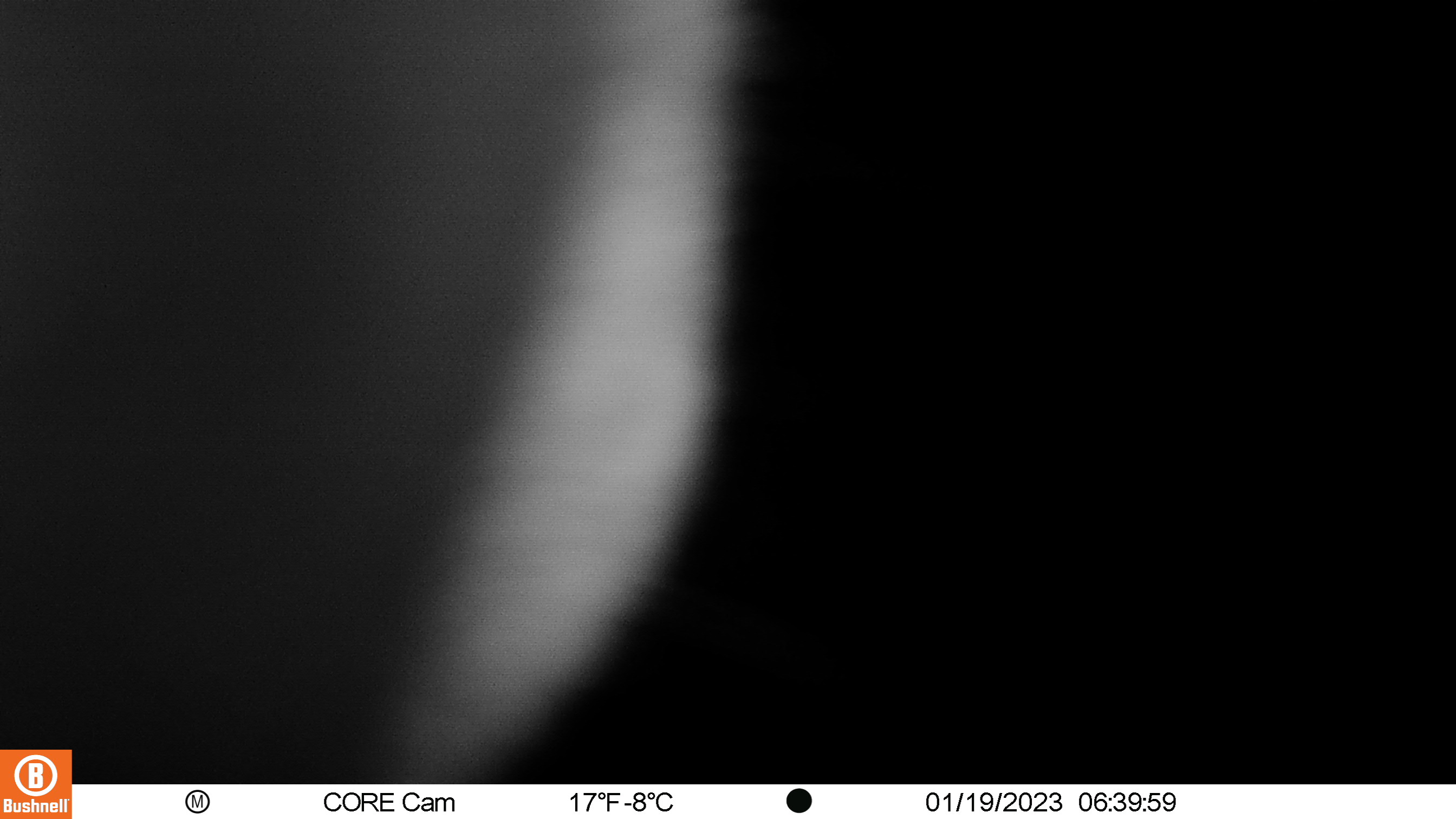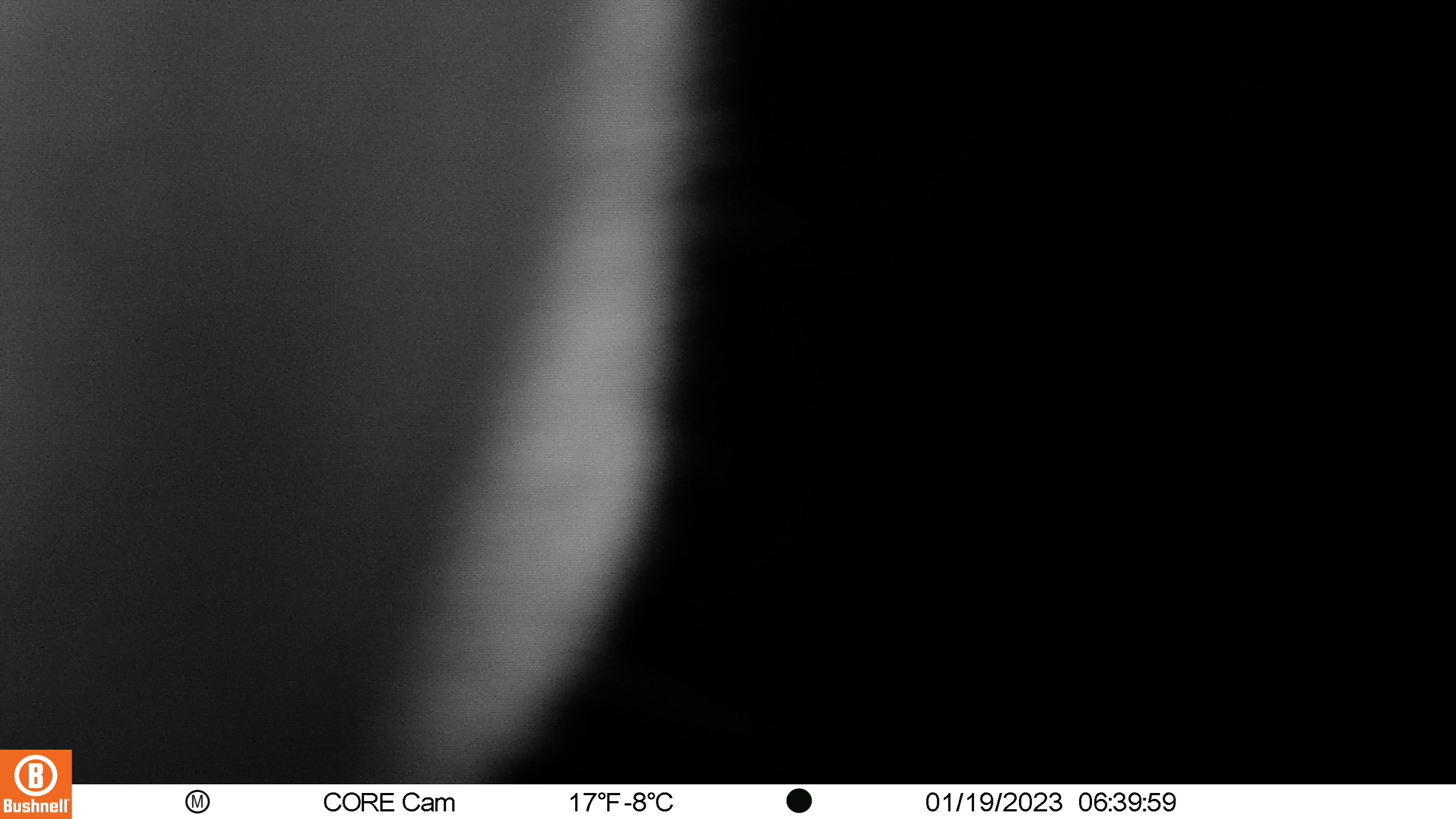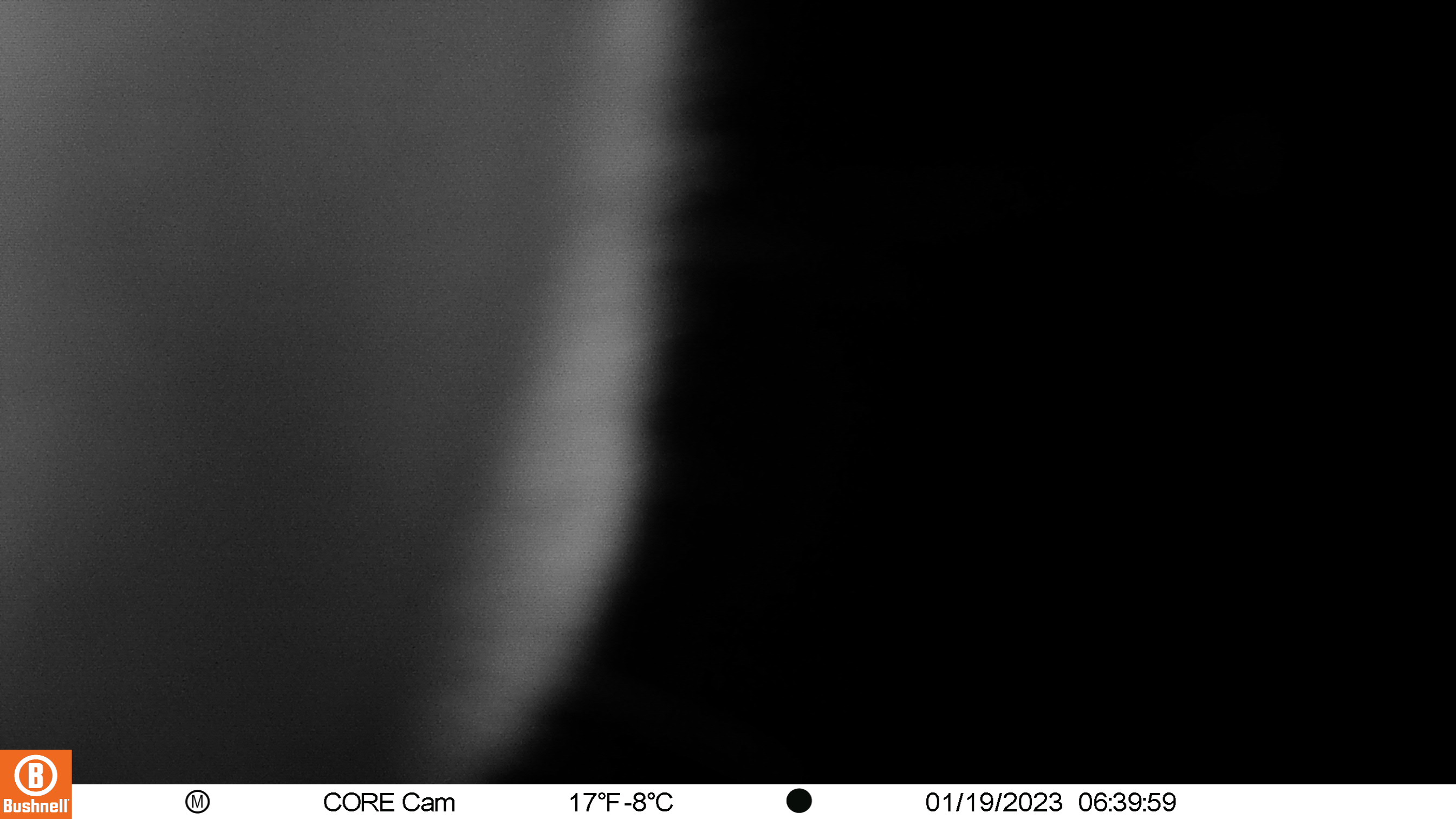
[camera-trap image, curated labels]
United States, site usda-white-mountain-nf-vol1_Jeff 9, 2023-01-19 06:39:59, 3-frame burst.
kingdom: Animalia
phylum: Chordata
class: Mammalia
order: Artiodactyla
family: Cervidae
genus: Odocoileus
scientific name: Odocoileus virginianus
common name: white-tailed deer